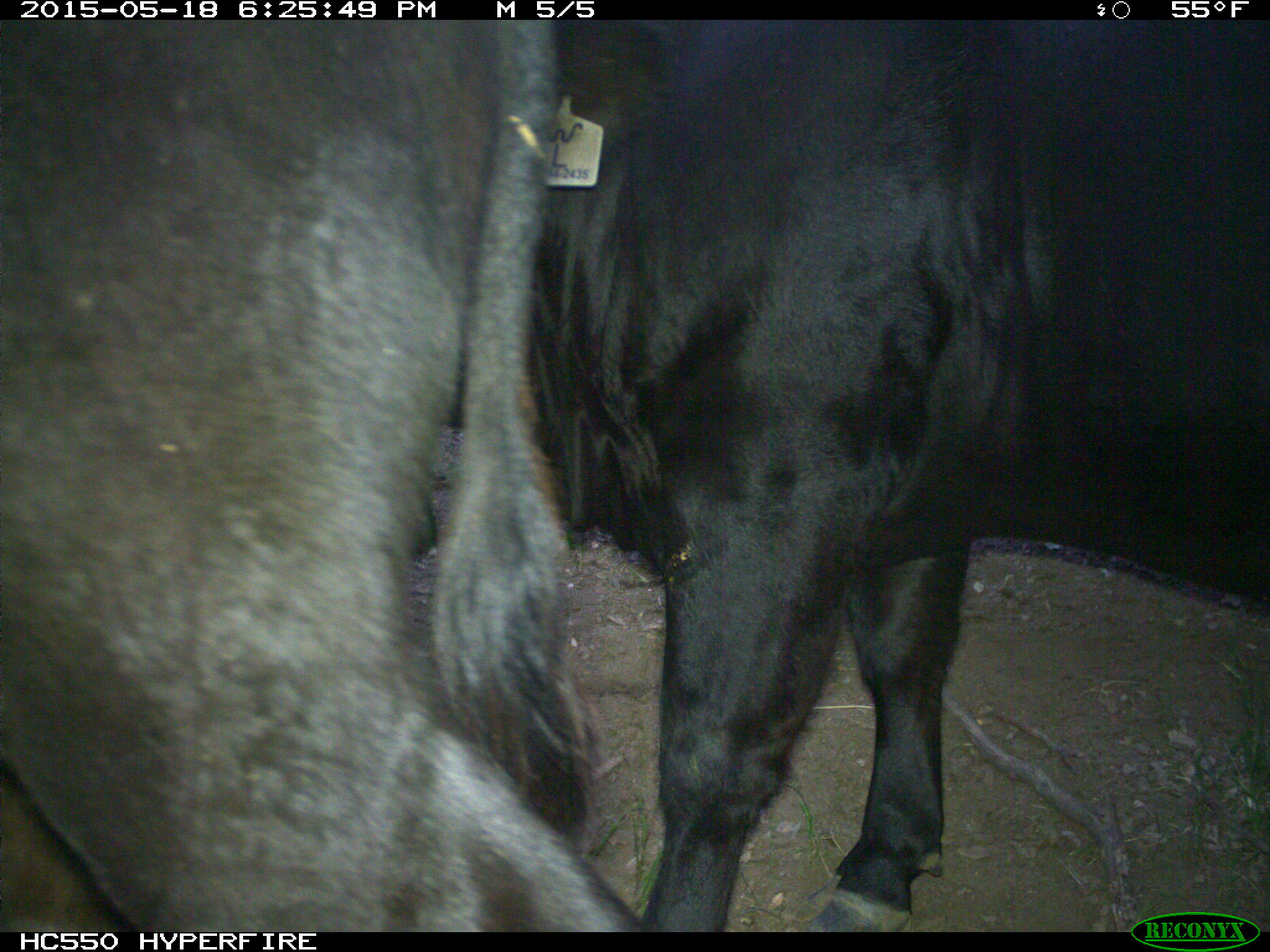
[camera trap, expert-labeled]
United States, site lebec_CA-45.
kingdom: Animalia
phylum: Chordata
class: Mammalia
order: Artiodactyla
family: Bovidae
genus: Bos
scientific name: Bos taurus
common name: domestic cow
Bos taurus (domestic cow).